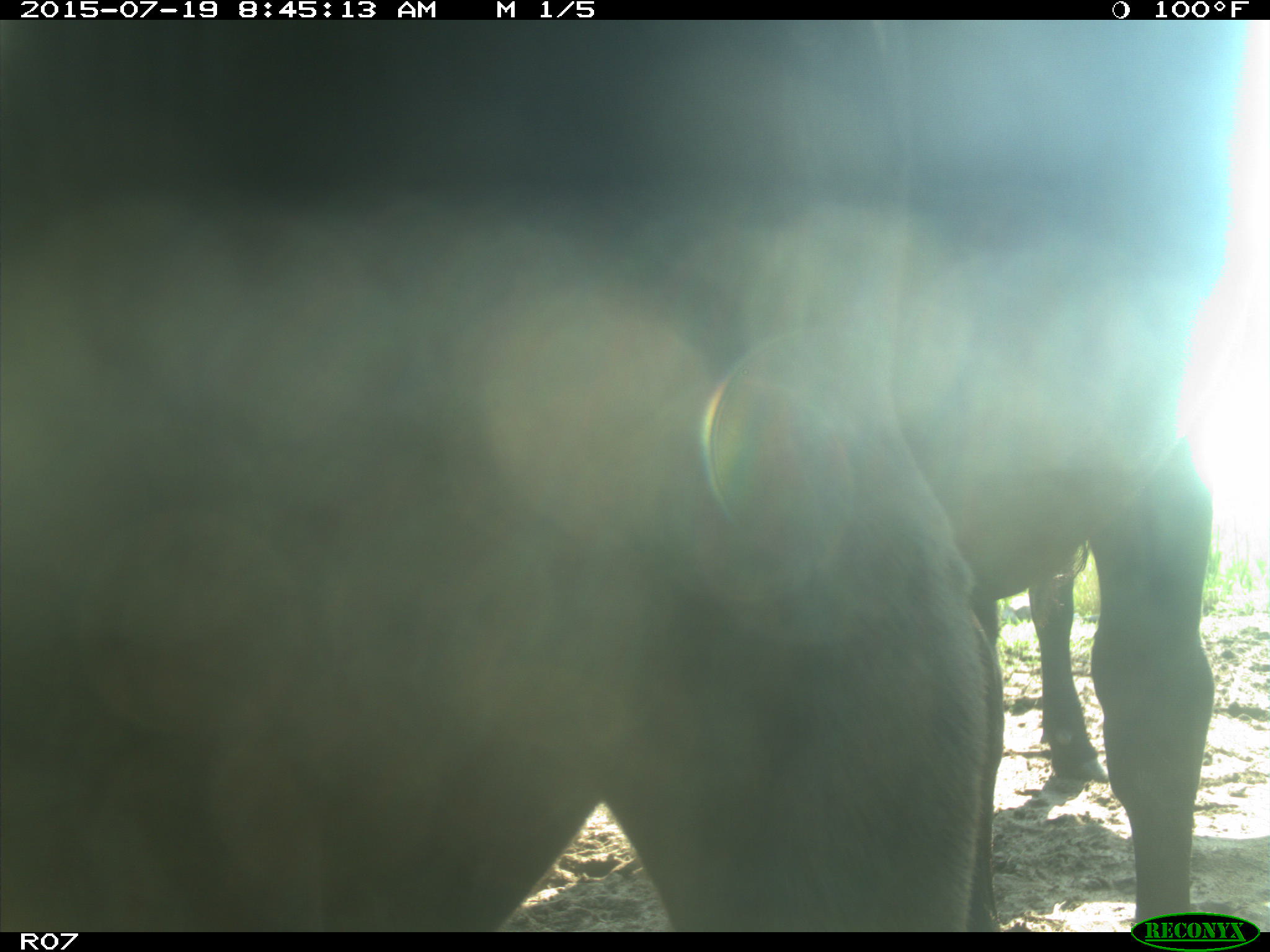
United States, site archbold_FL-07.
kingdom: Animalia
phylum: Chordata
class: Mammalia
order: Artiodactyla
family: Bovidae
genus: Bos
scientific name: Bos taurus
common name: domestic cow